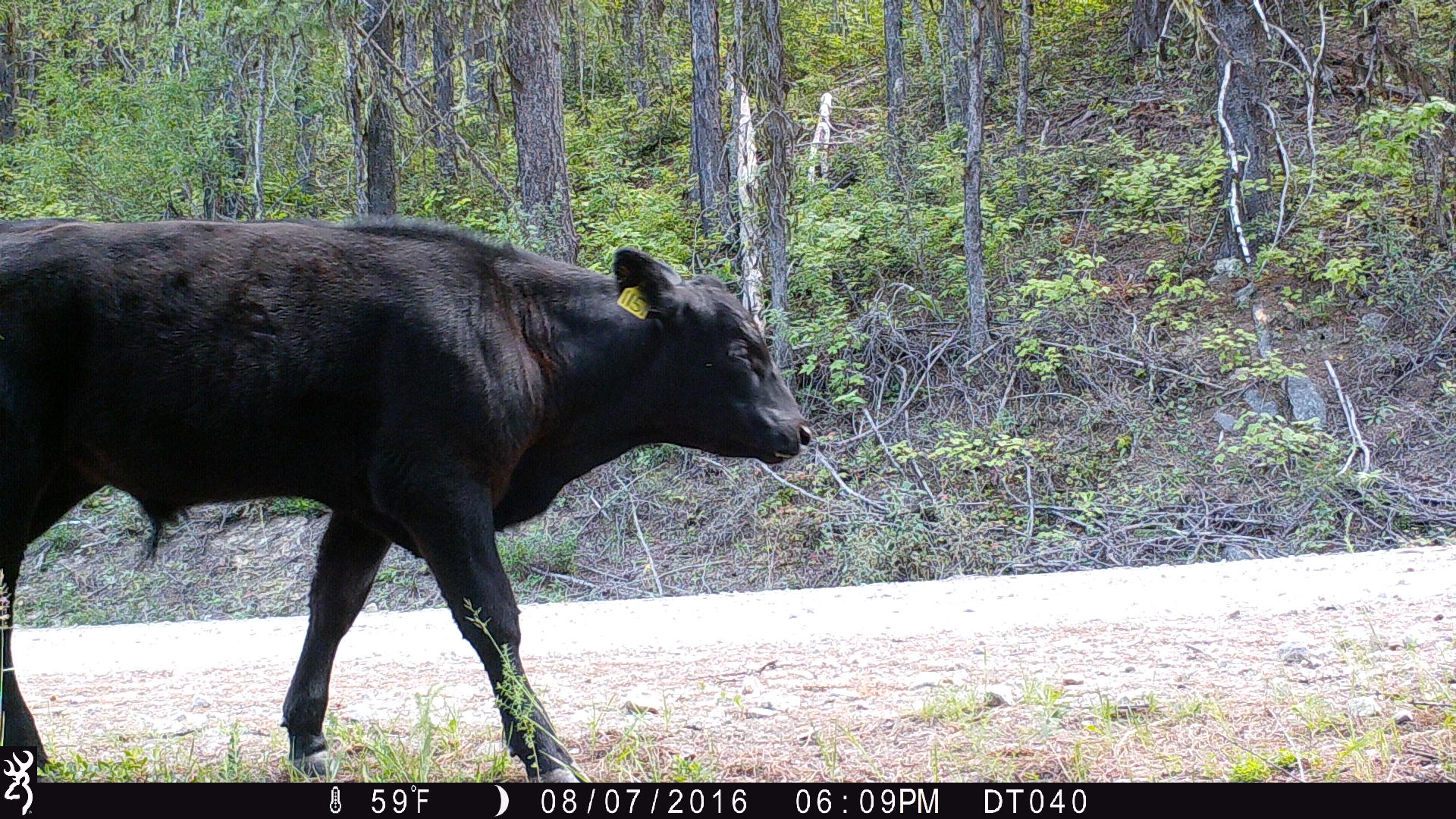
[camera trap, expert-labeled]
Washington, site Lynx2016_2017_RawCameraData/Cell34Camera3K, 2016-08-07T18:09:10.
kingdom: Animalia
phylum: Chordata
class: Mammalia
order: Artiodactyla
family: Bovidae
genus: Bos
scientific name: Bos taurus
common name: domestic cattle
Domestic cattle (Bos taurus). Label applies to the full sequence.